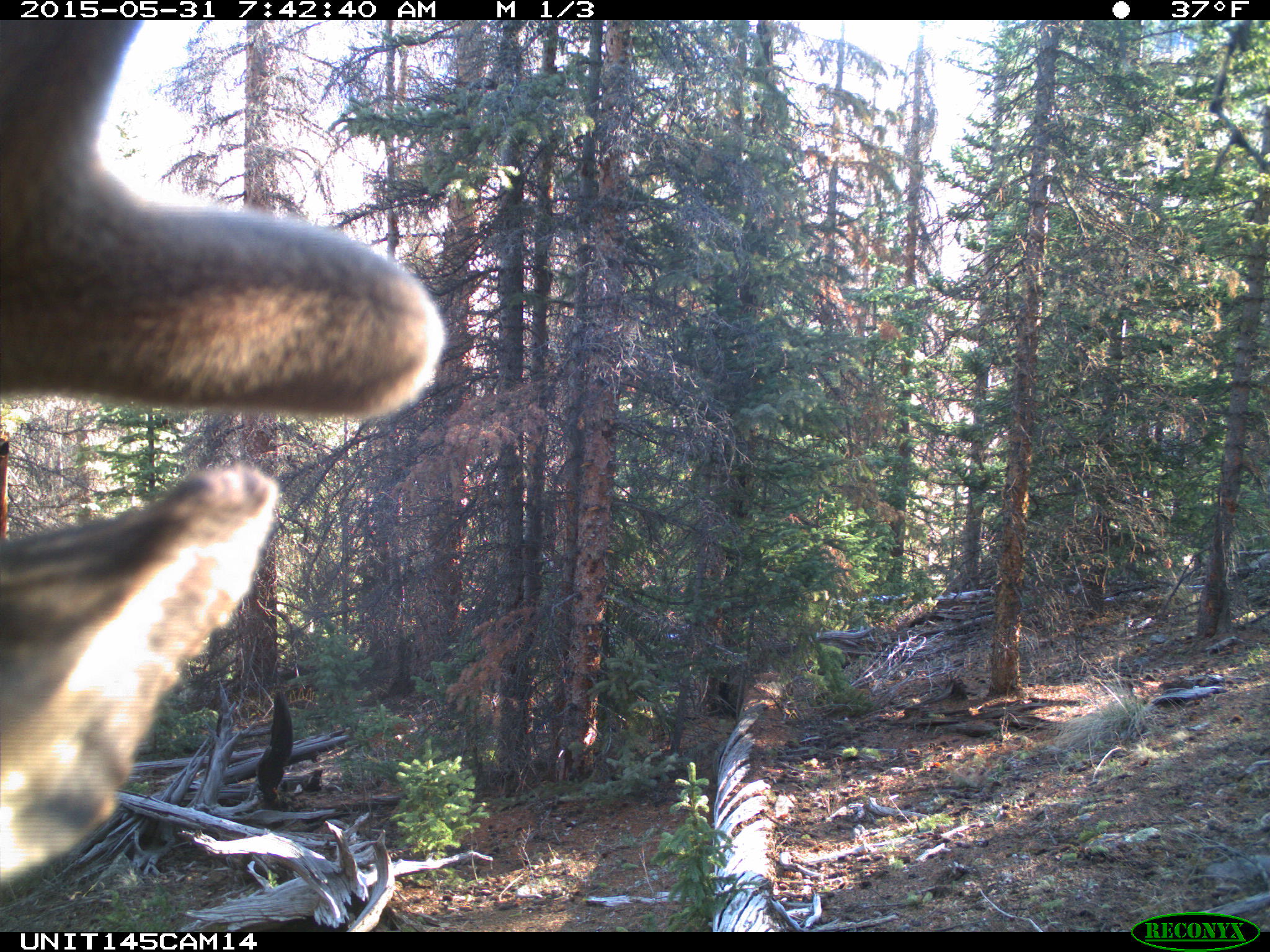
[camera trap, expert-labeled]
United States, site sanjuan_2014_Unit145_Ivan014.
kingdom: Animalia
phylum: Chordata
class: Mammalia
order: Artiodactyla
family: Cervidae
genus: Cervus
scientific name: Cervus elaphus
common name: red deer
Cervus elaphus (red deer).